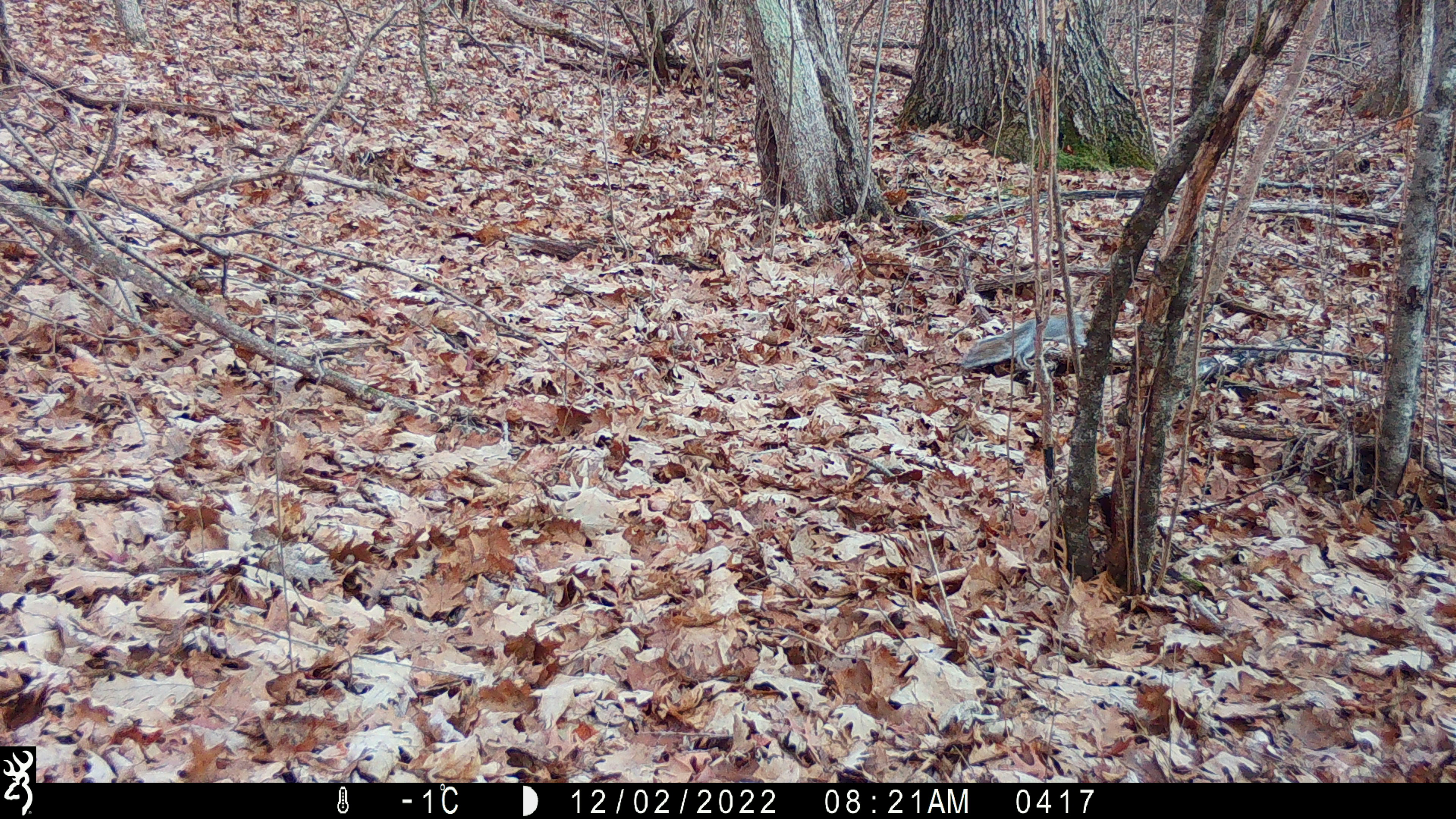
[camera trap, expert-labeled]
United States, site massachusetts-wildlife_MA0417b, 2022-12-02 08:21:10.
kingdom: Animalia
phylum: Chordata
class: Mammalia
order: Rodentia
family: Sciuridae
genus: Sciurus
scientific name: Sciurus carolinensis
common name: gray squirrel